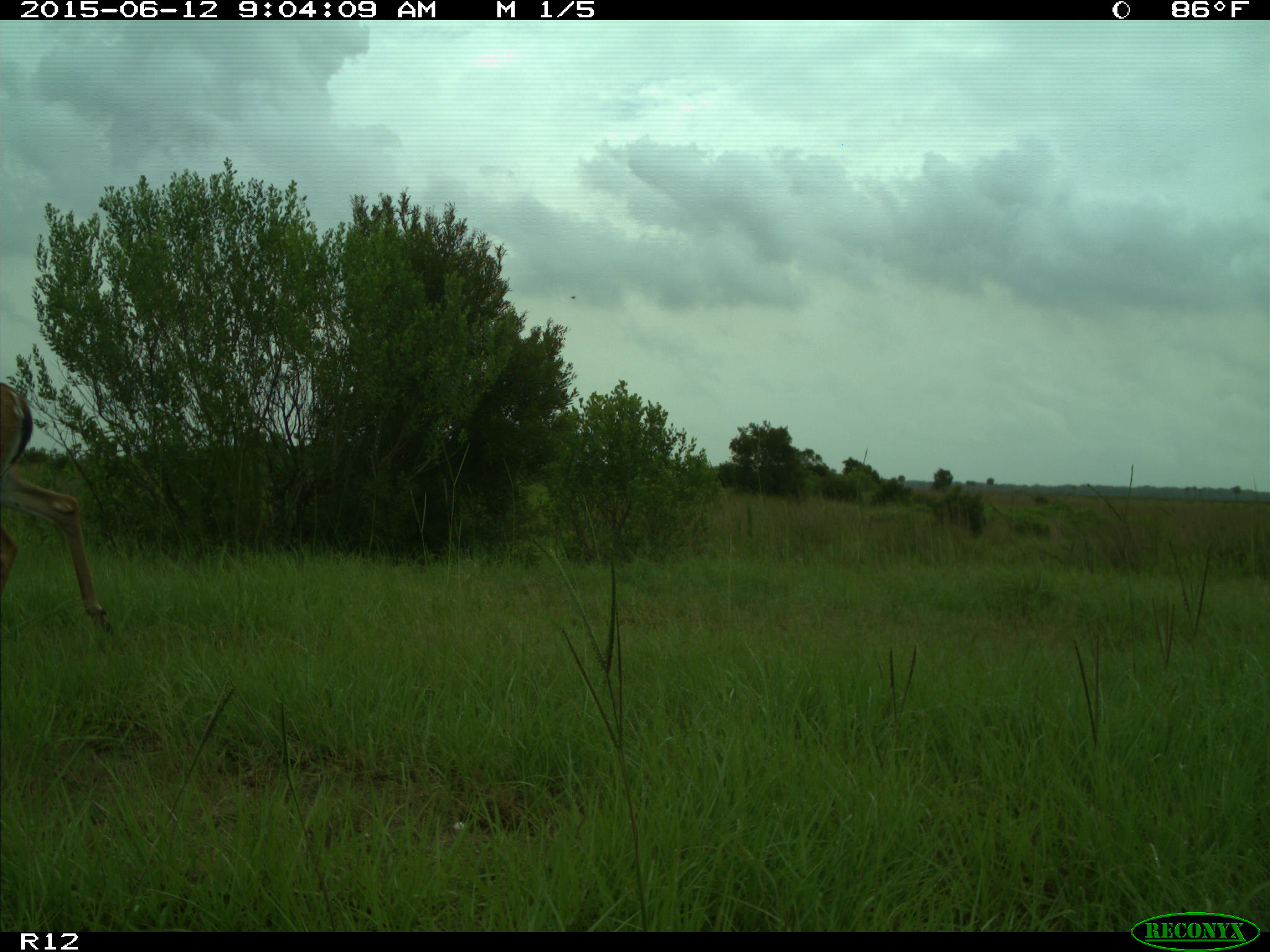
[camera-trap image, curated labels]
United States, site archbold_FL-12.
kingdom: Animalia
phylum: Chordata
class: Mammalia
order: Artiodactyla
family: Cervidae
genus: Odocoileus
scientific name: Odocoileus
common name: deer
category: unidentified deer